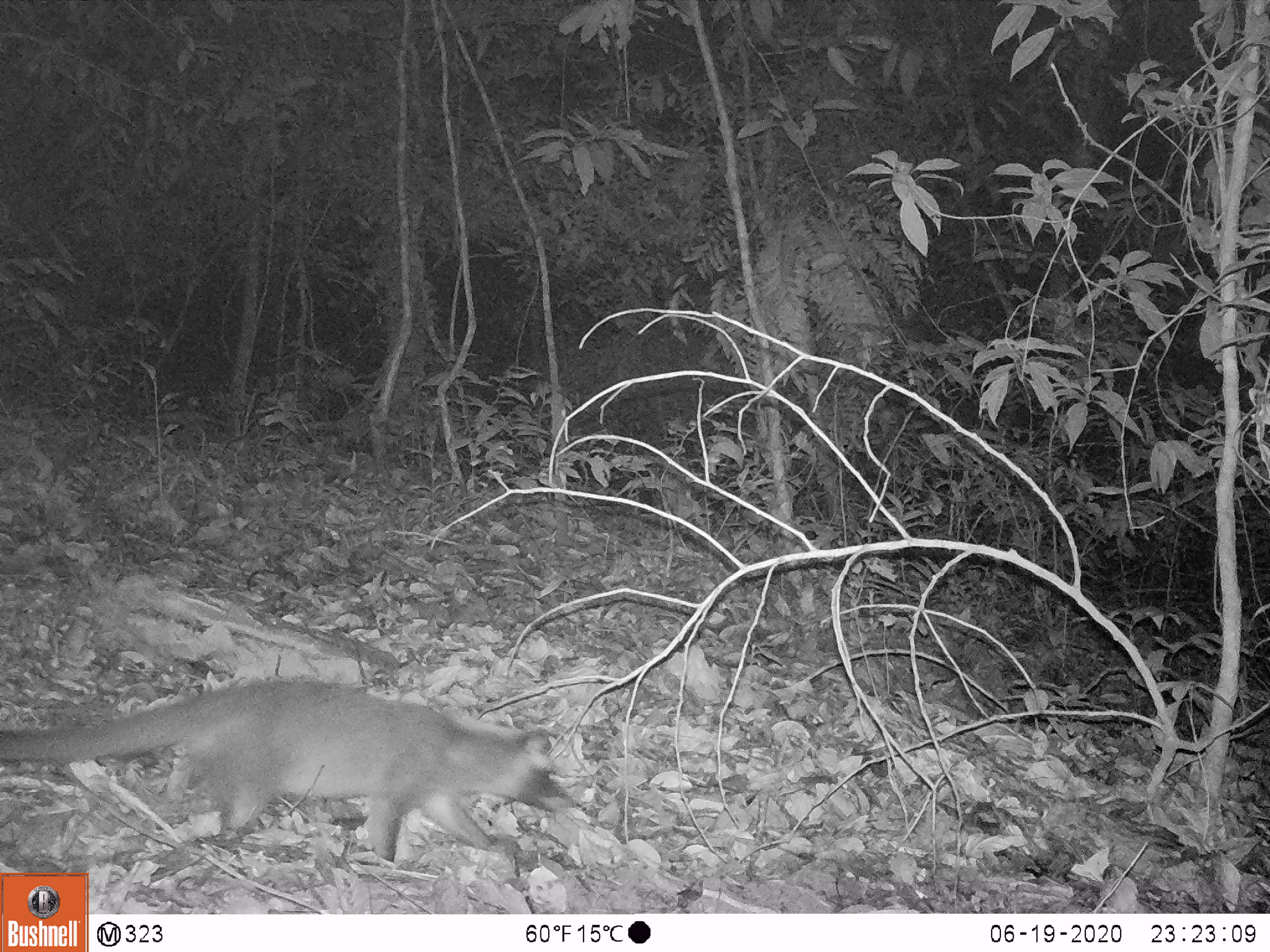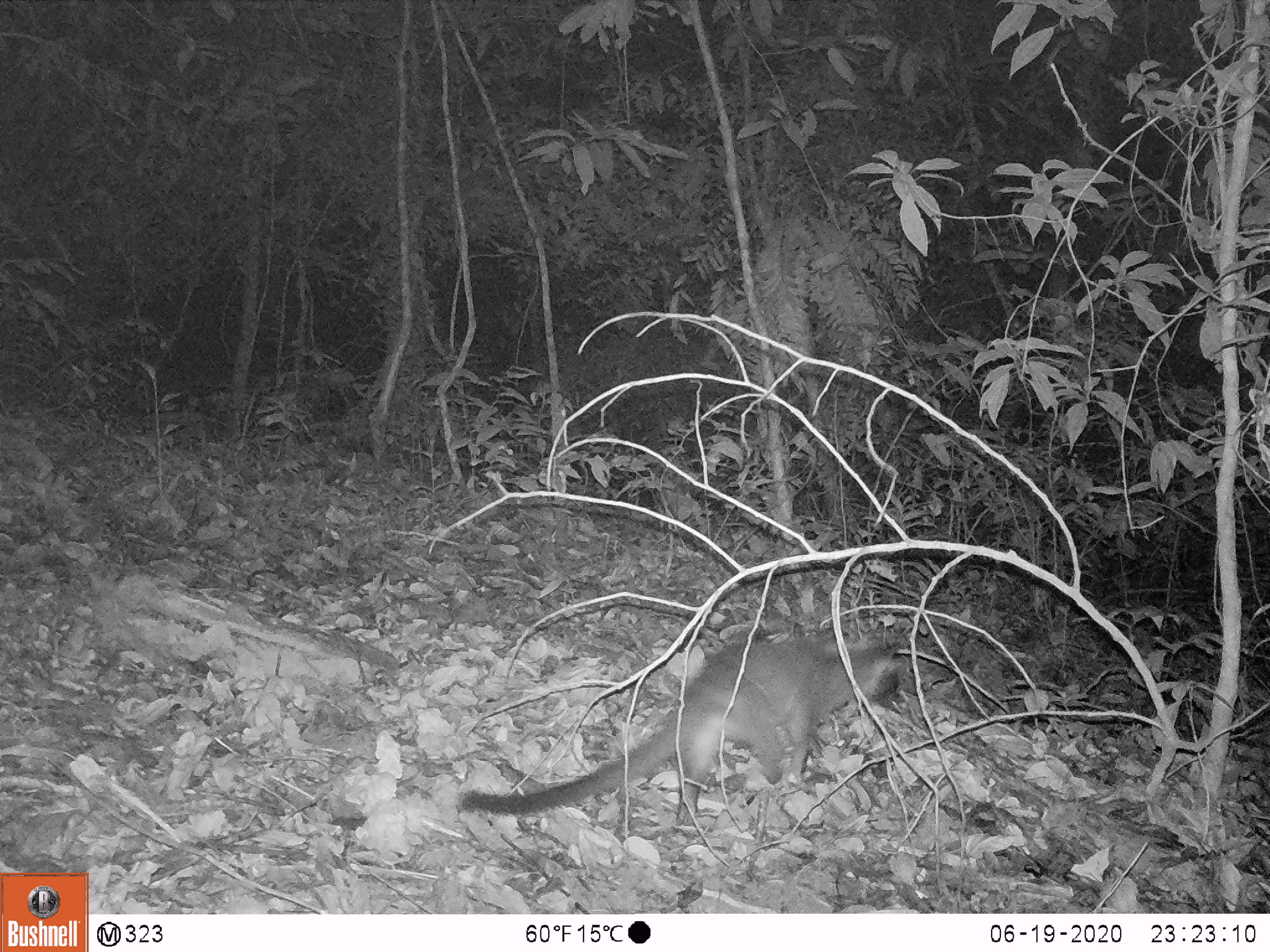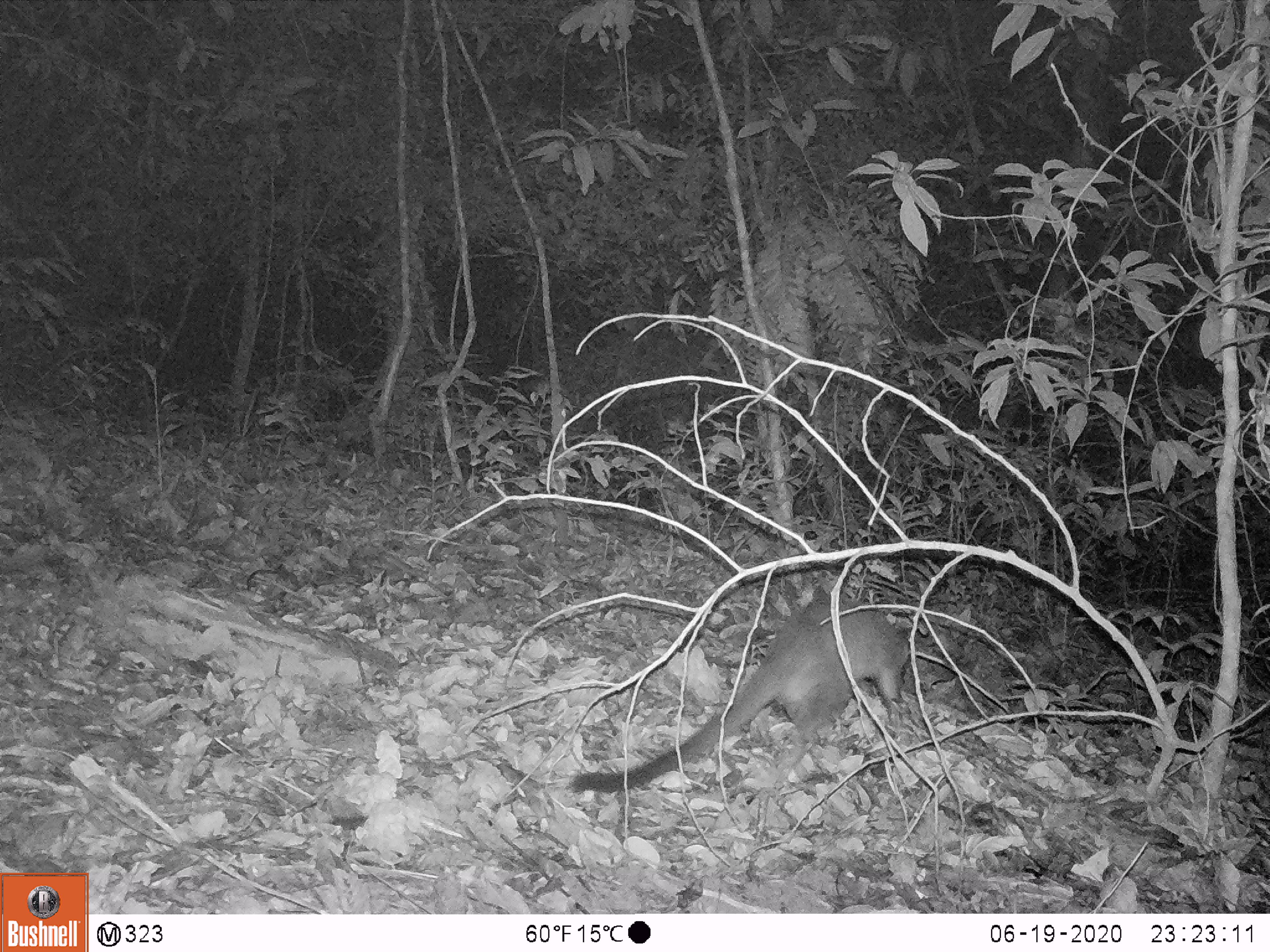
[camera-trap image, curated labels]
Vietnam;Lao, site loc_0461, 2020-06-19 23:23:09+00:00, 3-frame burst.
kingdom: Animalia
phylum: Chordata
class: Mammalia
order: Carnivora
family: Viverridae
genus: Paguma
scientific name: Paguma larvata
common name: masked palm civet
Masked palm civet (Paguma larvata). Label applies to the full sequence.